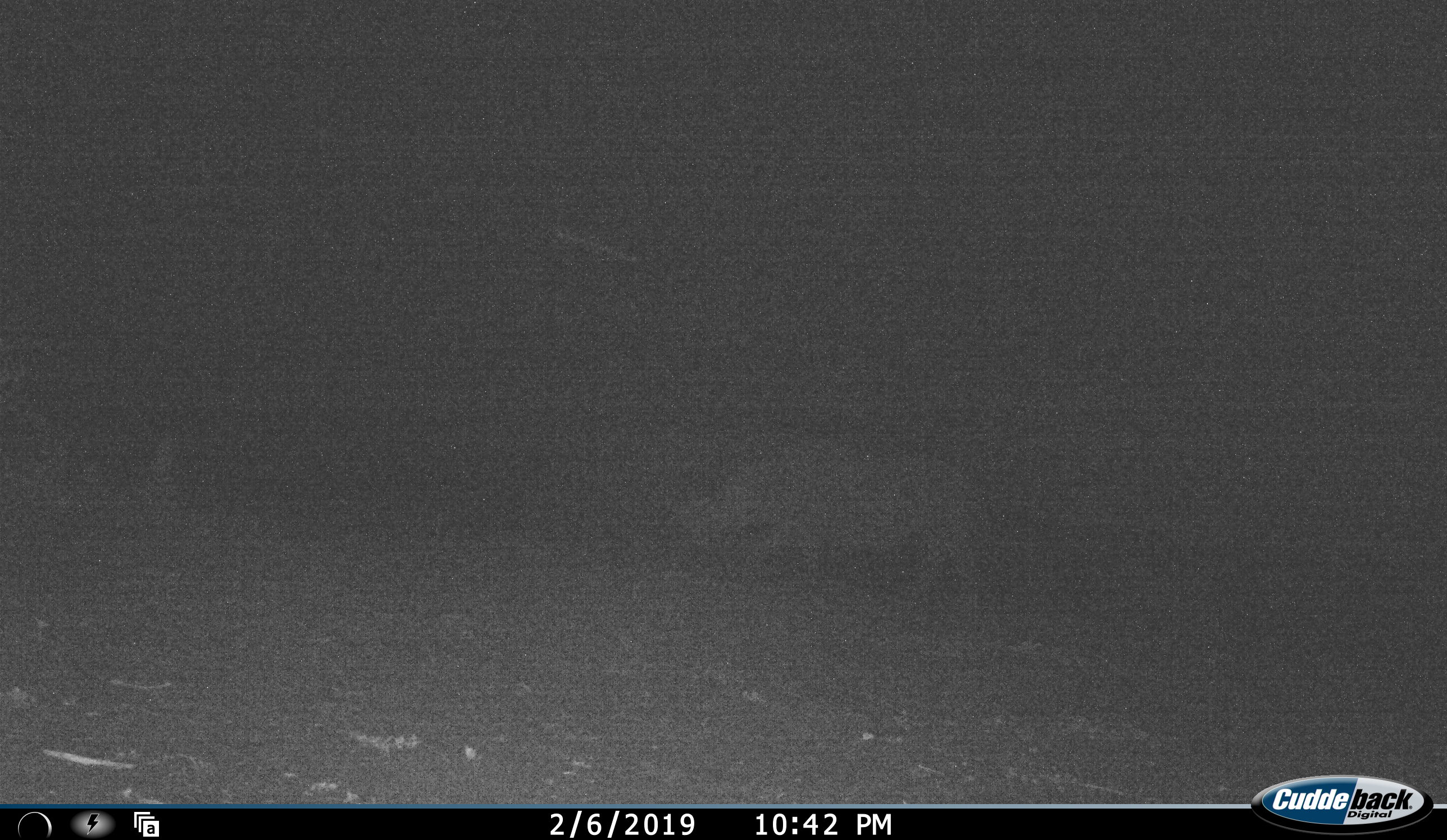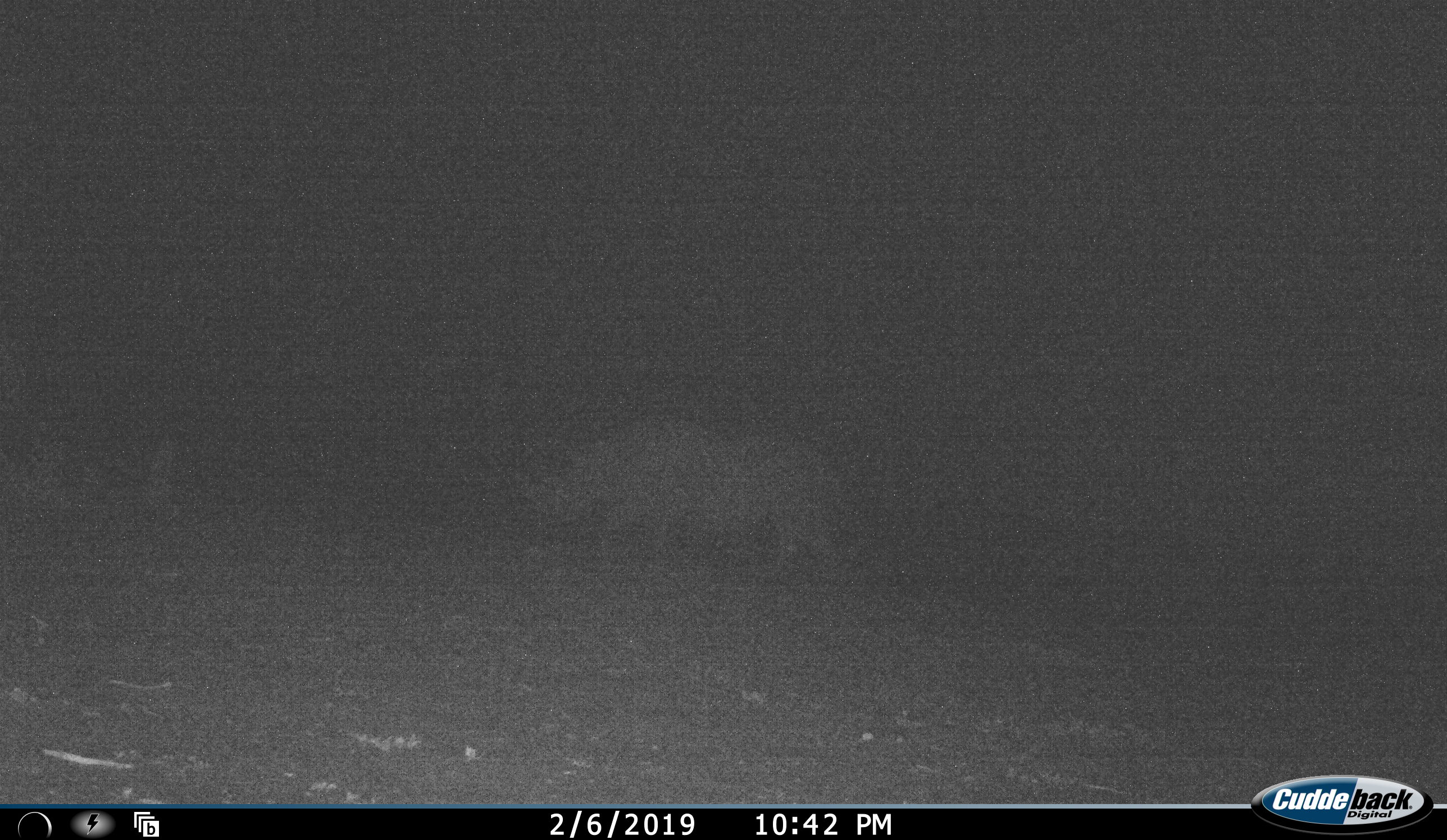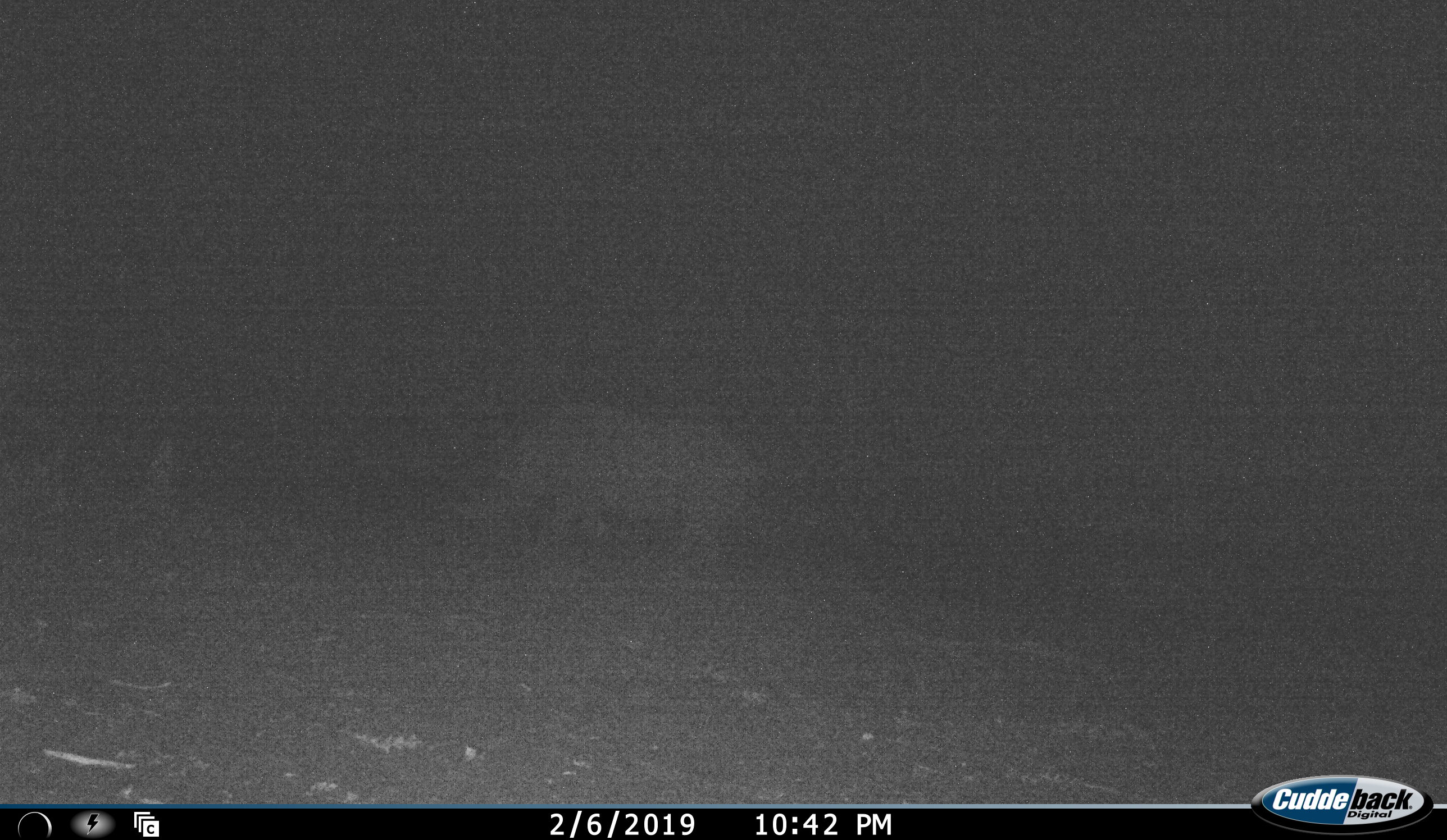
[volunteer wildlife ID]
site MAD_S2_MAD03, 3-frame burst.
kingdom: Animalia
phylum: Chordata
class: Mammalia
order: Perissodactyla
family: Rhinocerotidae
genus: Diceros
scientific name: Diceros bicornis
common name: black rhinoceros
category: rhinocerosblack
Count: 1.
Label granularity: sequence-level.